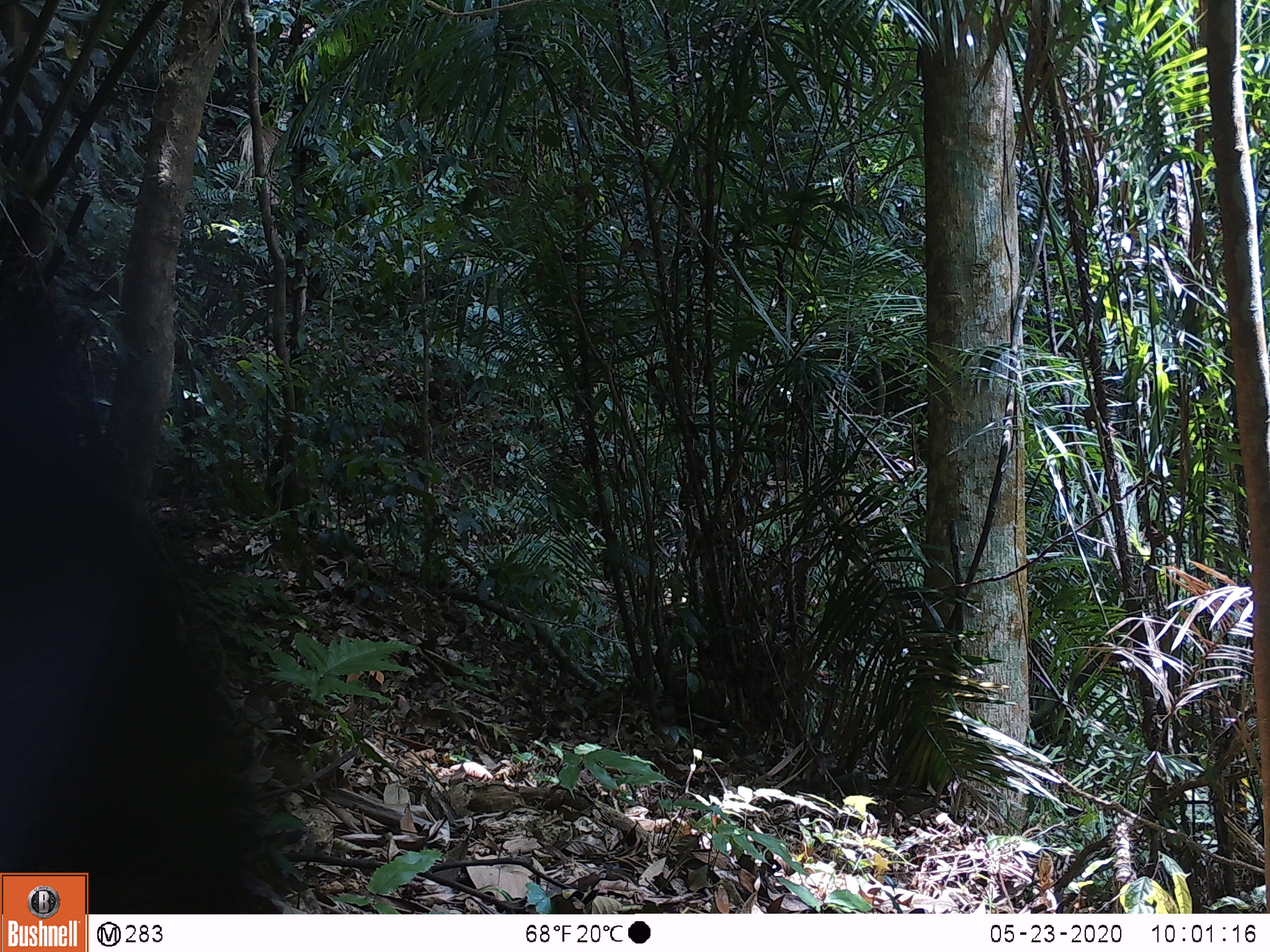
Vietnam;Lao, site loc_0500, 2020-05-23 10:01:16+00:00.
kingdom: Animalia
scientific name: Animalia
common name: animal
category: unidentified animal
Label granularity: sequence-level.